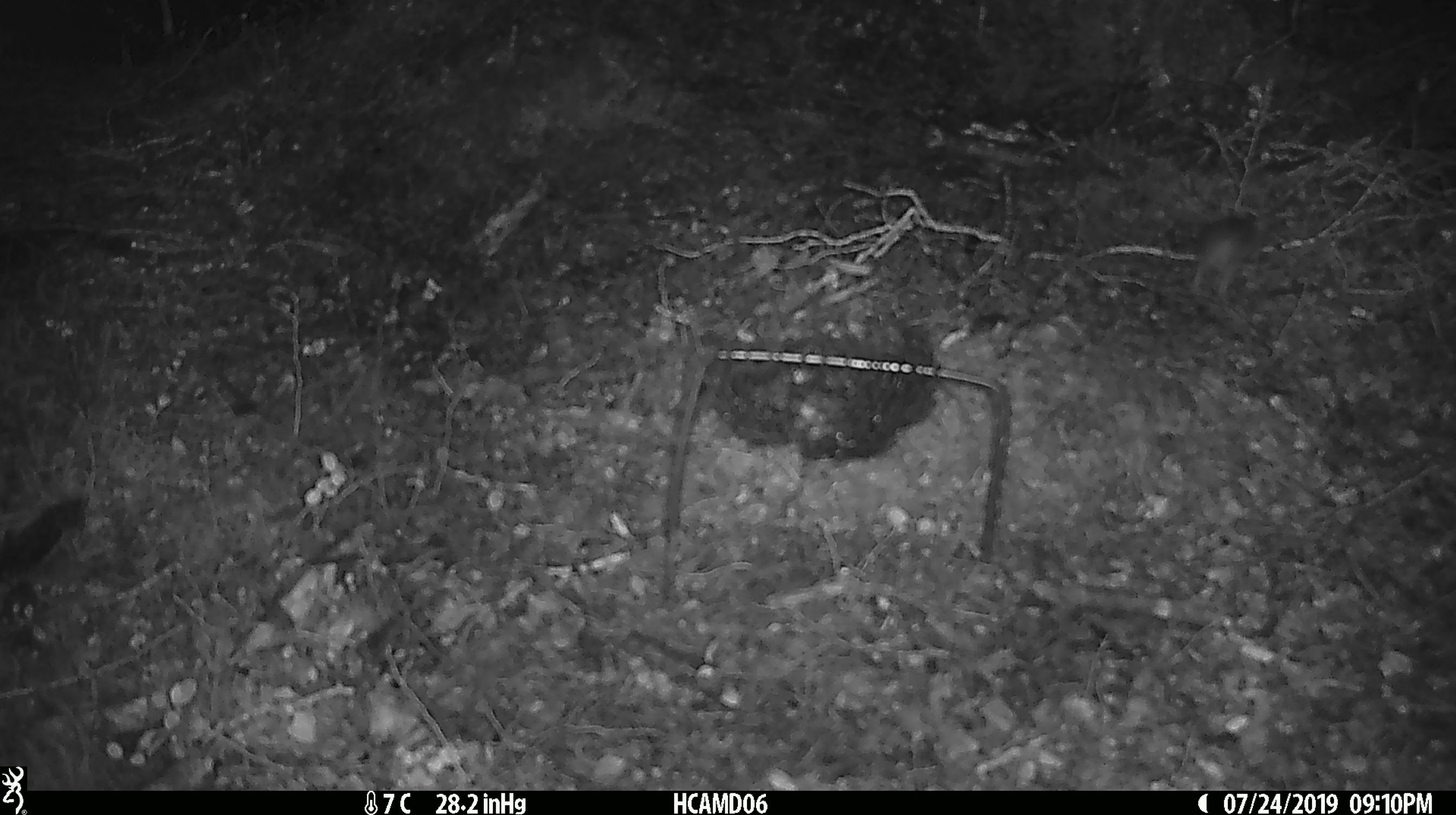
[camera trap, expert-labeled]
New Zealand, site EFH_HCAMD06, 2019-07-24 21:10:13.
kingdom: Animalia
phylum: Chordata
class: Mammalia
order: Rodentia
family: Muridae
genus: Mus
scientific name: Mus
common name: mouse